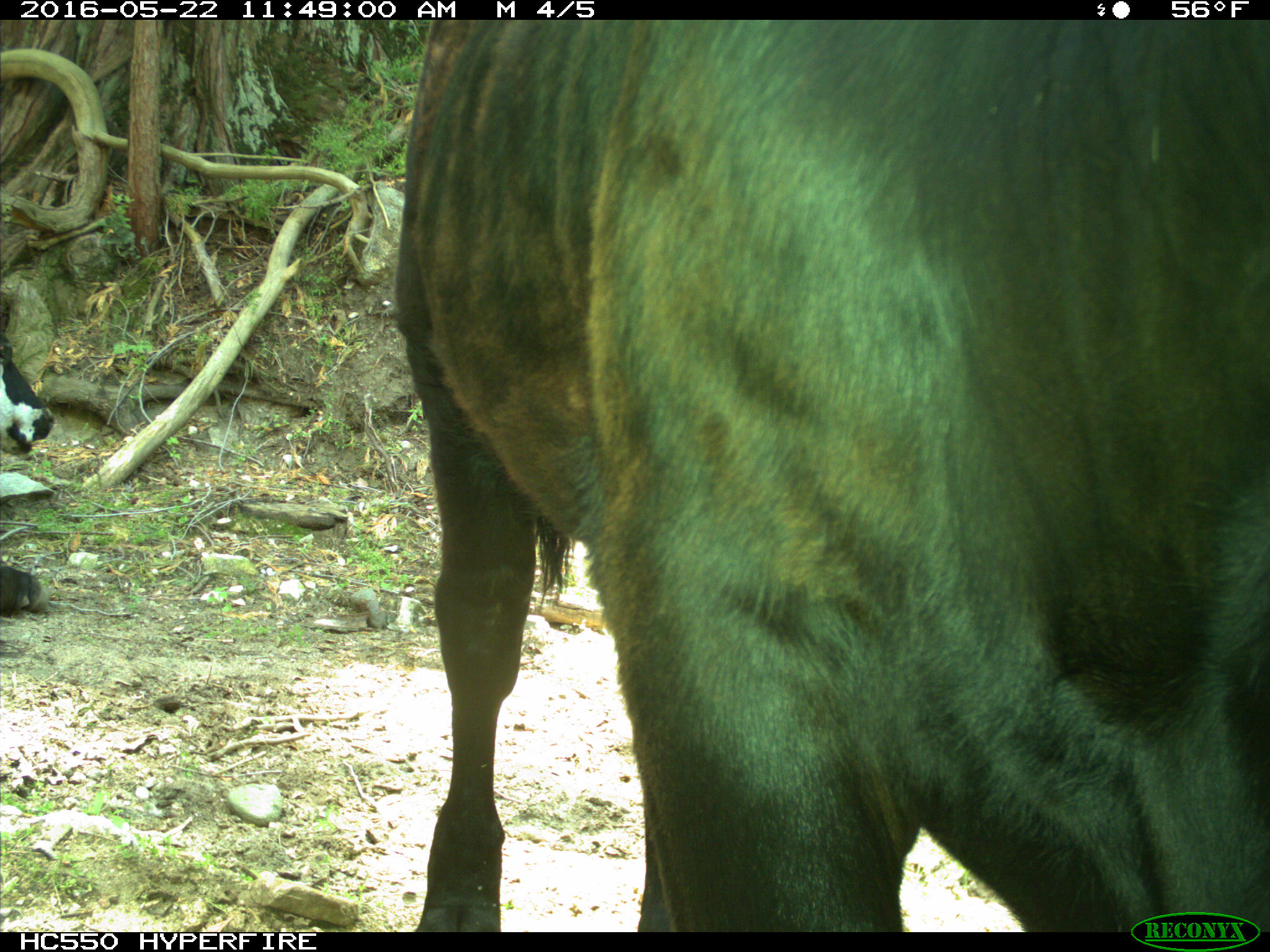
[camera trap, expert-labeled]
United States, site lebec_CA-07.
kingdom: Animalia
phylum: Chordata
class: Mammalia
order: Artiodactyla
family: Bovidae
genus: Bos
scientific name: Bos taurus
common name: domestic cow